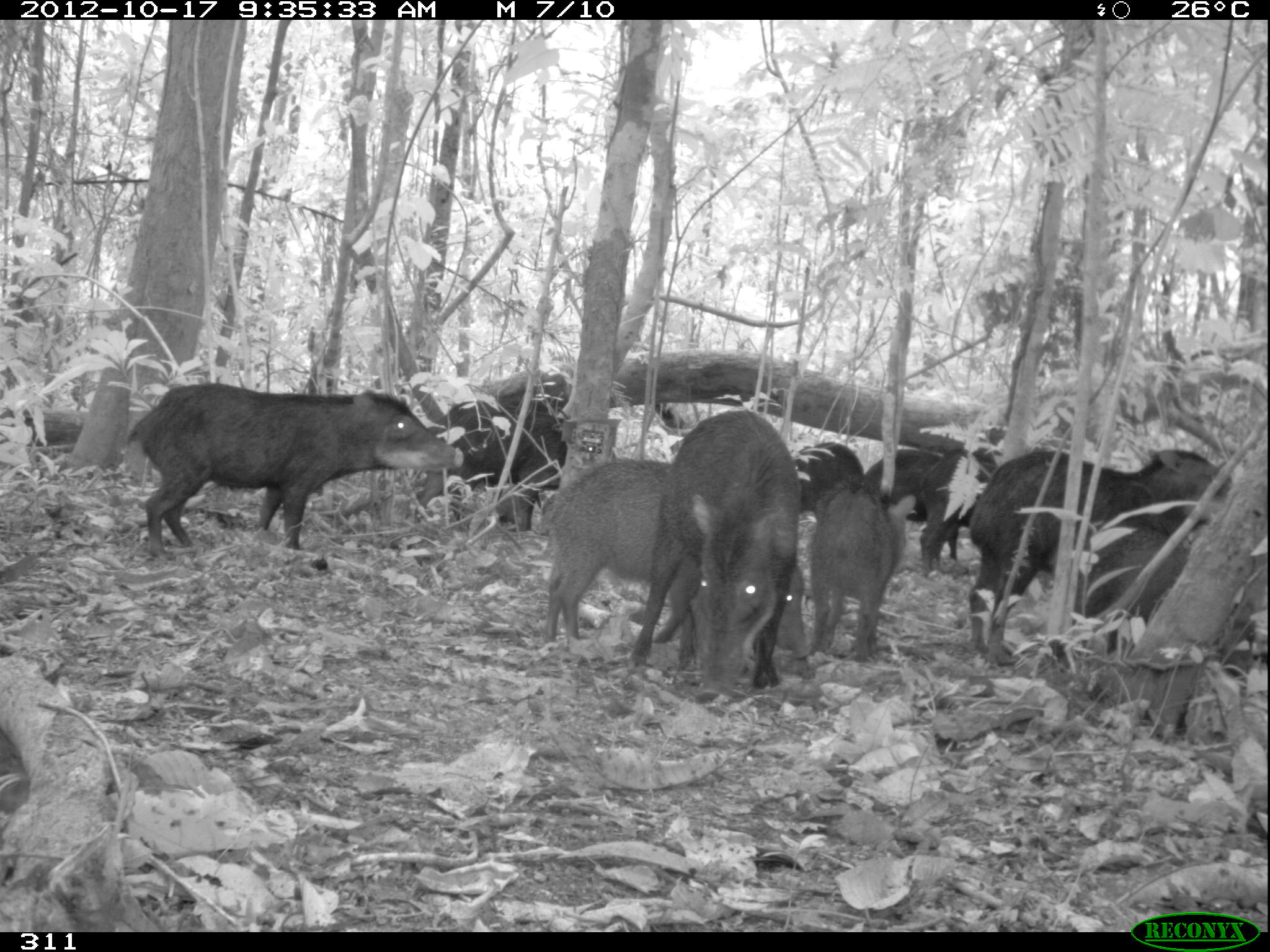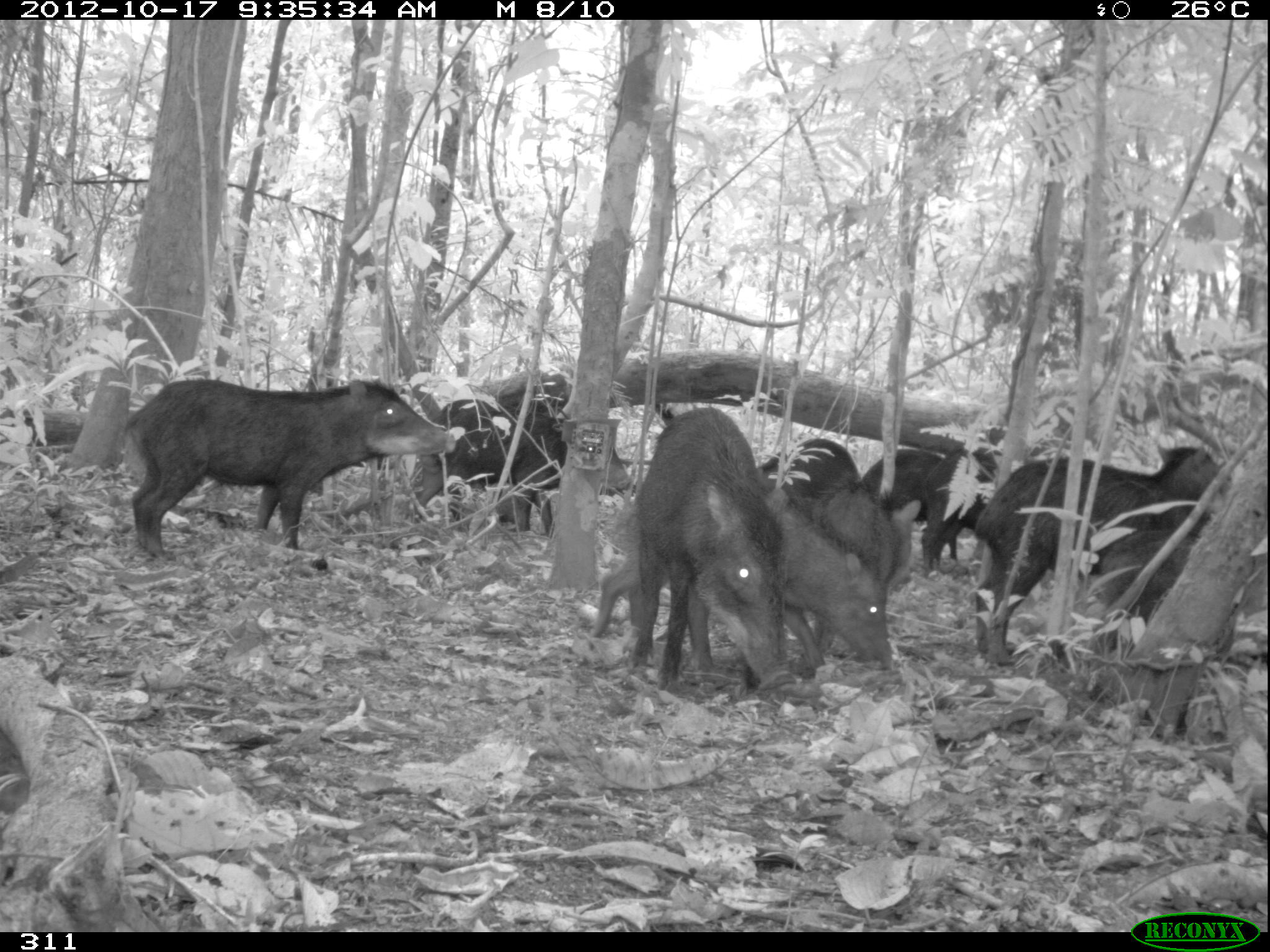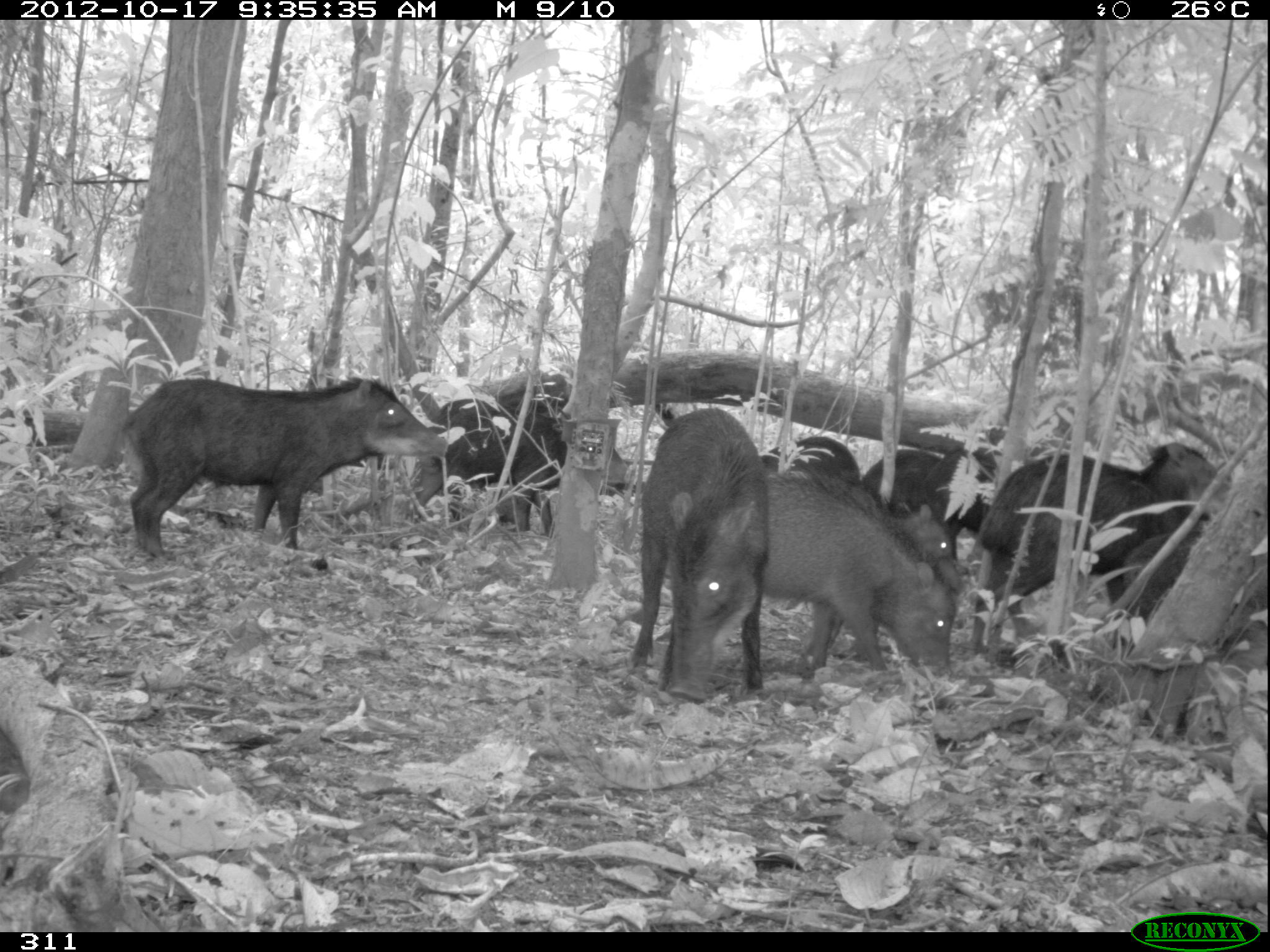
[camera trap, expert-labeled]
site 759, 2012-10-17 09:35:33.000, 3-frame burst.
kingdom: Animalia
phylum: Chordata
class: Mammalia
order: Artiodactyla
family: Tayassuidae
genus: Tayassu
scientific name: Tayassu pecari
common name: white-lipped peccary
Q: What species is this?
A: Tayassu pecari (white-lipped peccary).